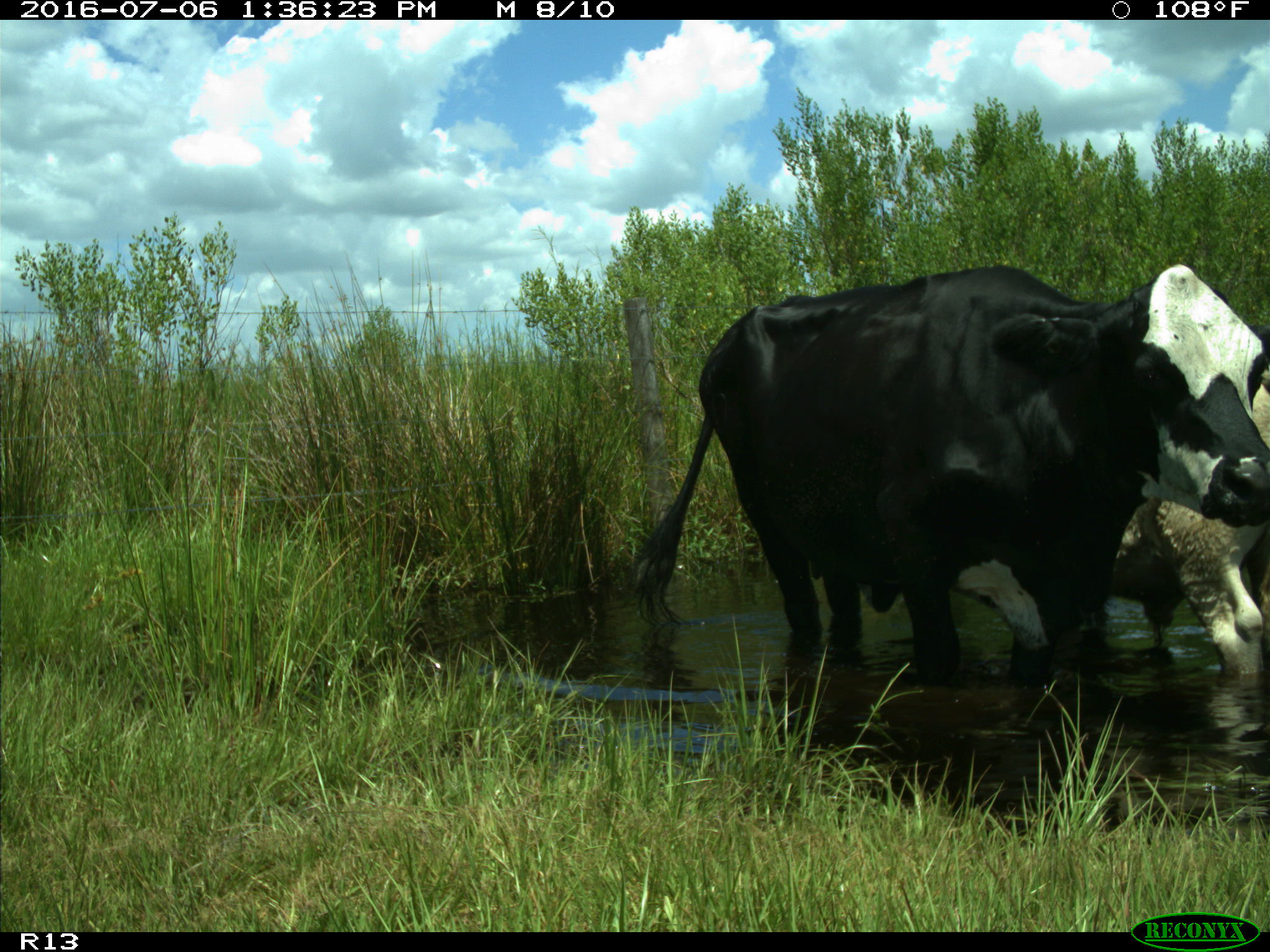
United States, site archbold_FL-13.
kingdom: Animalia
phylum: Chordata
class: Mammalia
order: Artiodactyla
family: Bovidae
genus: Bos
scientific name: Bos taurus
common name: domestic cow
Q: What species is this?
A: Bos taurus (domestic cow).